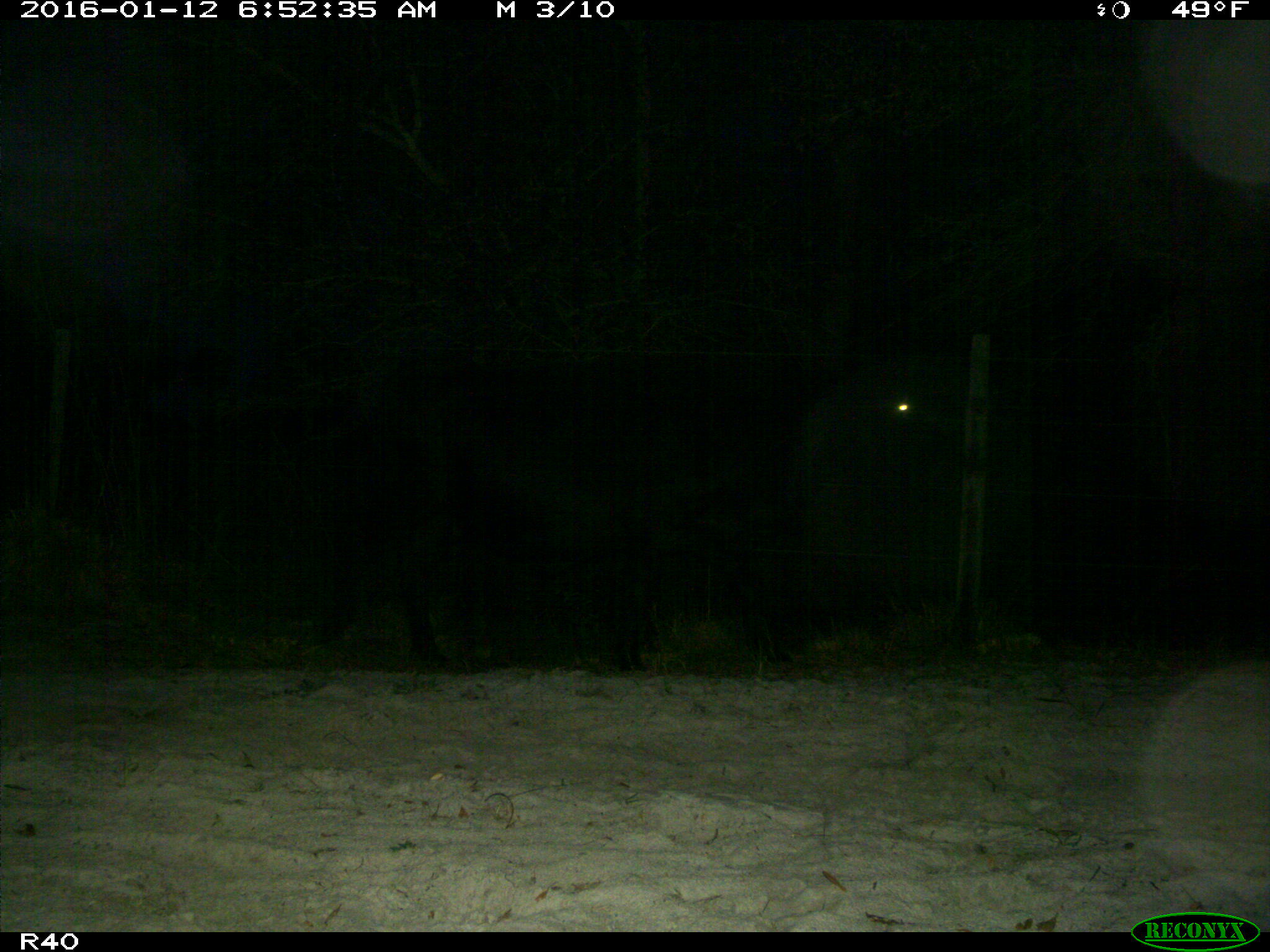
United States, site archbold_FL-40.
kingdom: Animalia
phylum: Chordata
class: Mammalia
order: Artiodactyla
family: Bovidae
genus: Bos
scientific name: Bos taurus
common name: domestic cow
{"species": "Bos taurus (domestic cow)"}